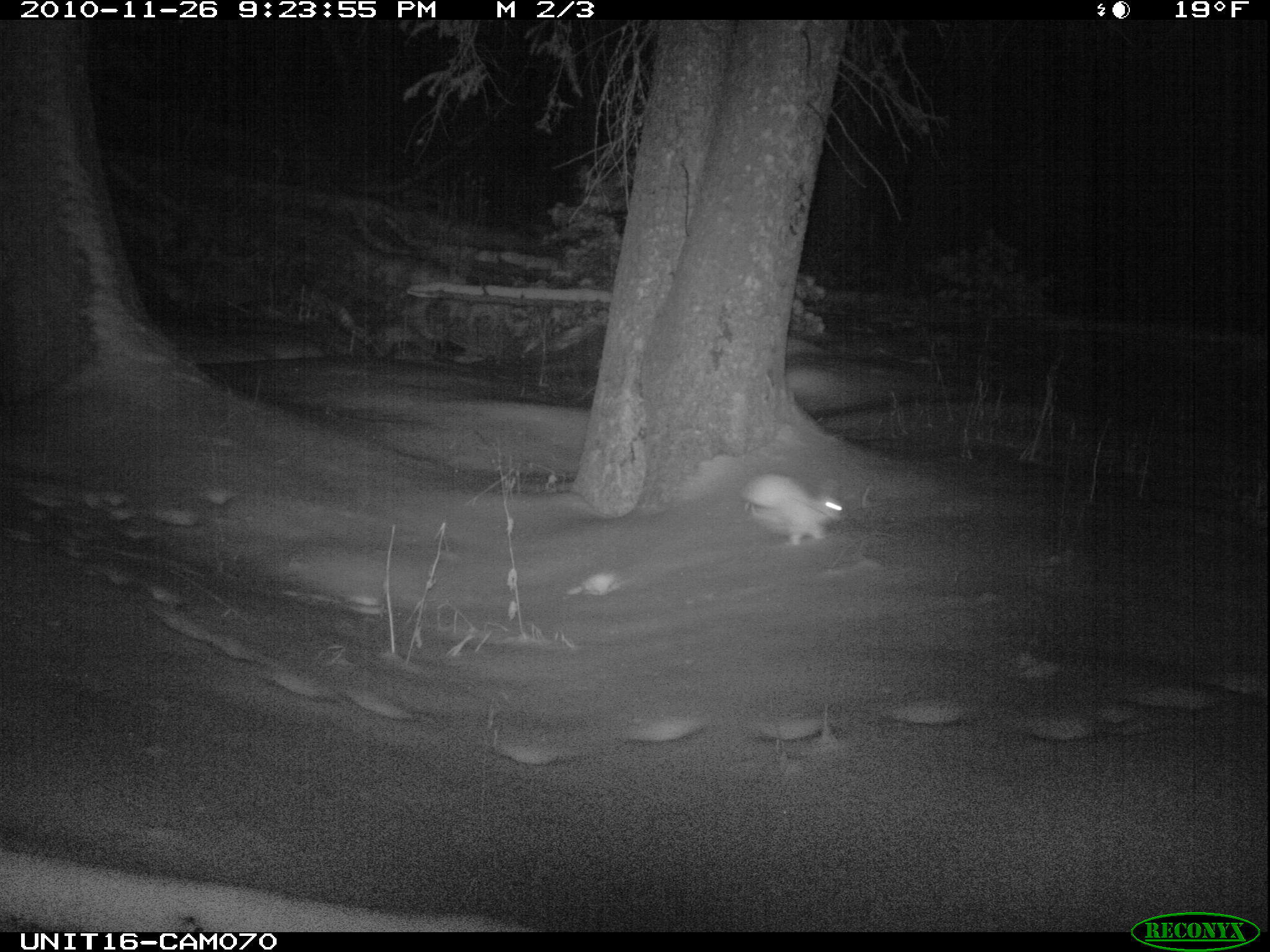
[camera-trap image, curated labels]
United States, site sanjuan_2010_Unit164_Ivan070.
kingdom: Animalia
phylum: Chordata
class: Mammalia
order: Lagomorpha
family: Leporidae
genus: Lepus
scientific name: Lepus americanus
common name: snowshoe hare